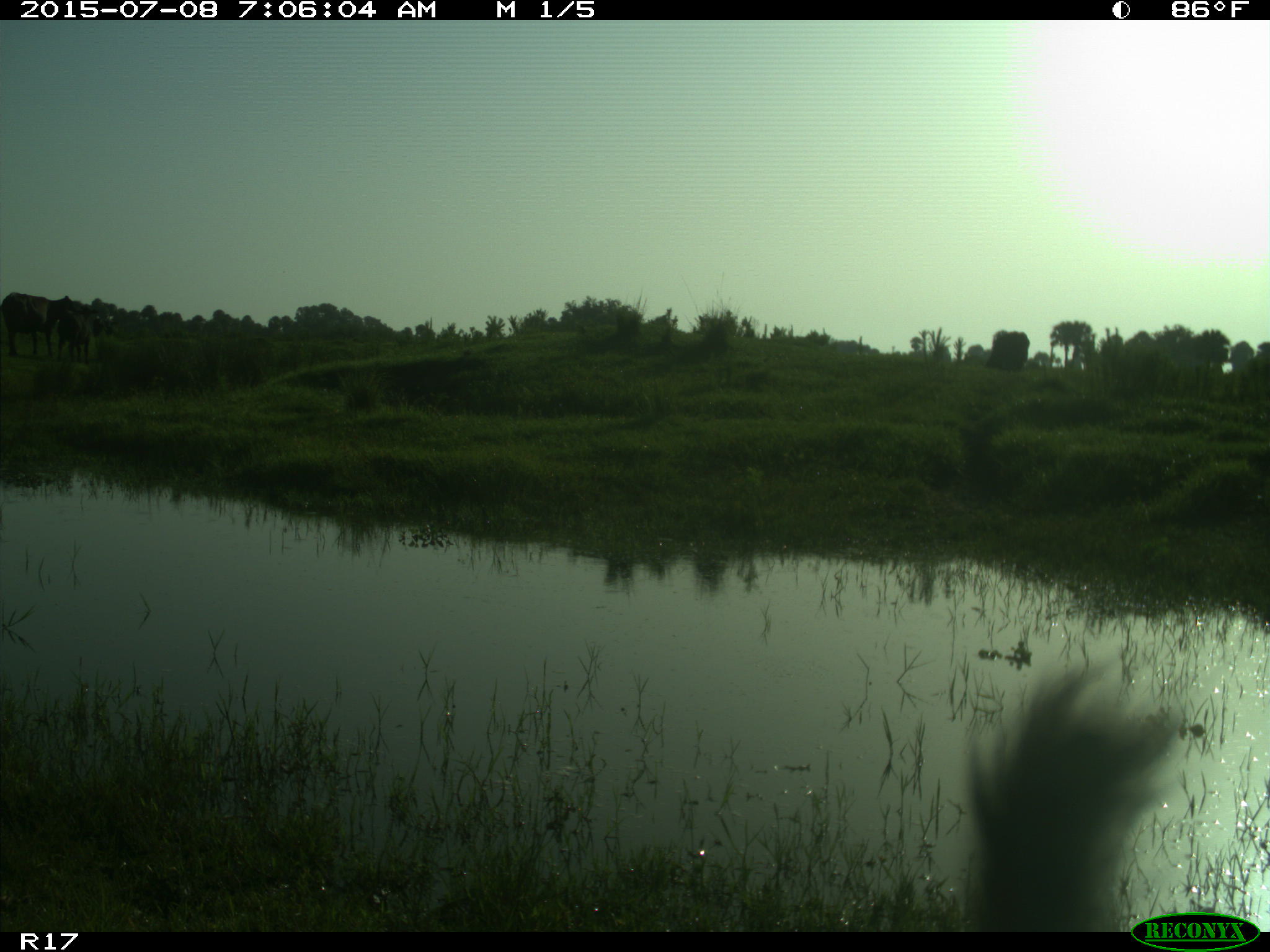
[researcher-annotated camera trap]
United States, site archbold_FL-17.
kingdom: Animalia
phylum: Chordata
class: Mammalia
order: Artiodactyla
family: Bovidae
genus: Bos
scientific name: Bos taurus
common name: domestic cow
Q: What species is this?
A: Bos taurus (domestic cow).